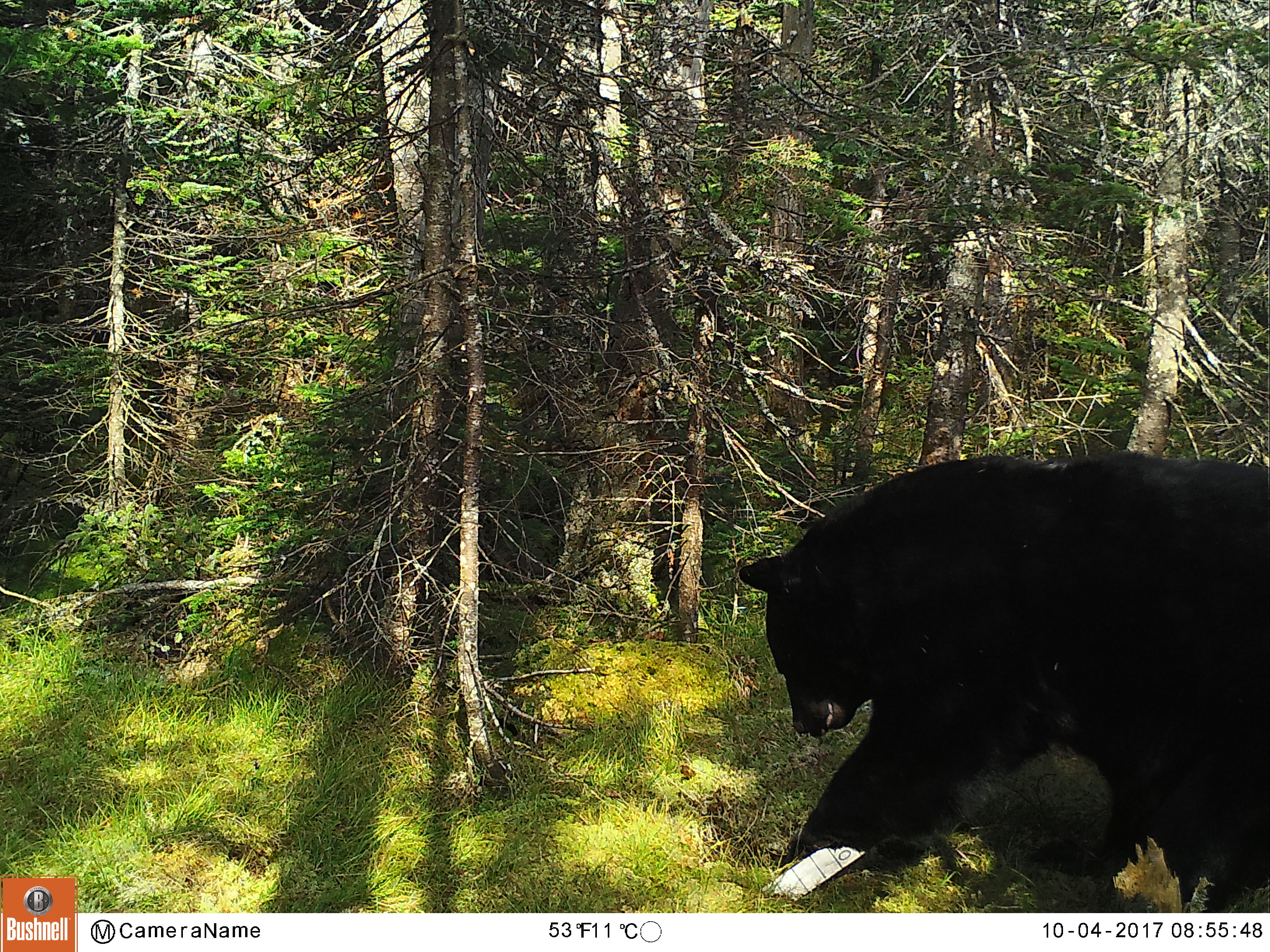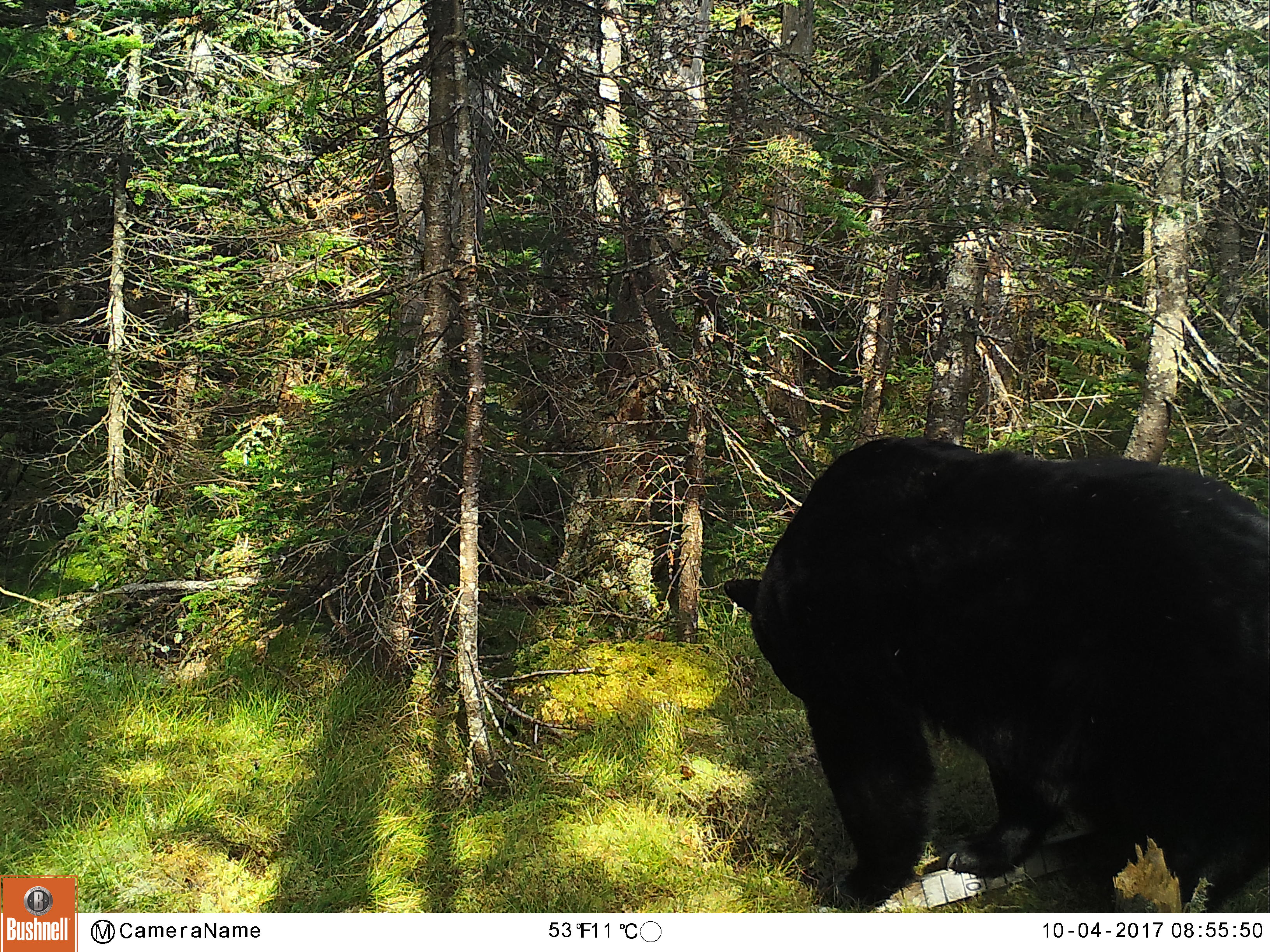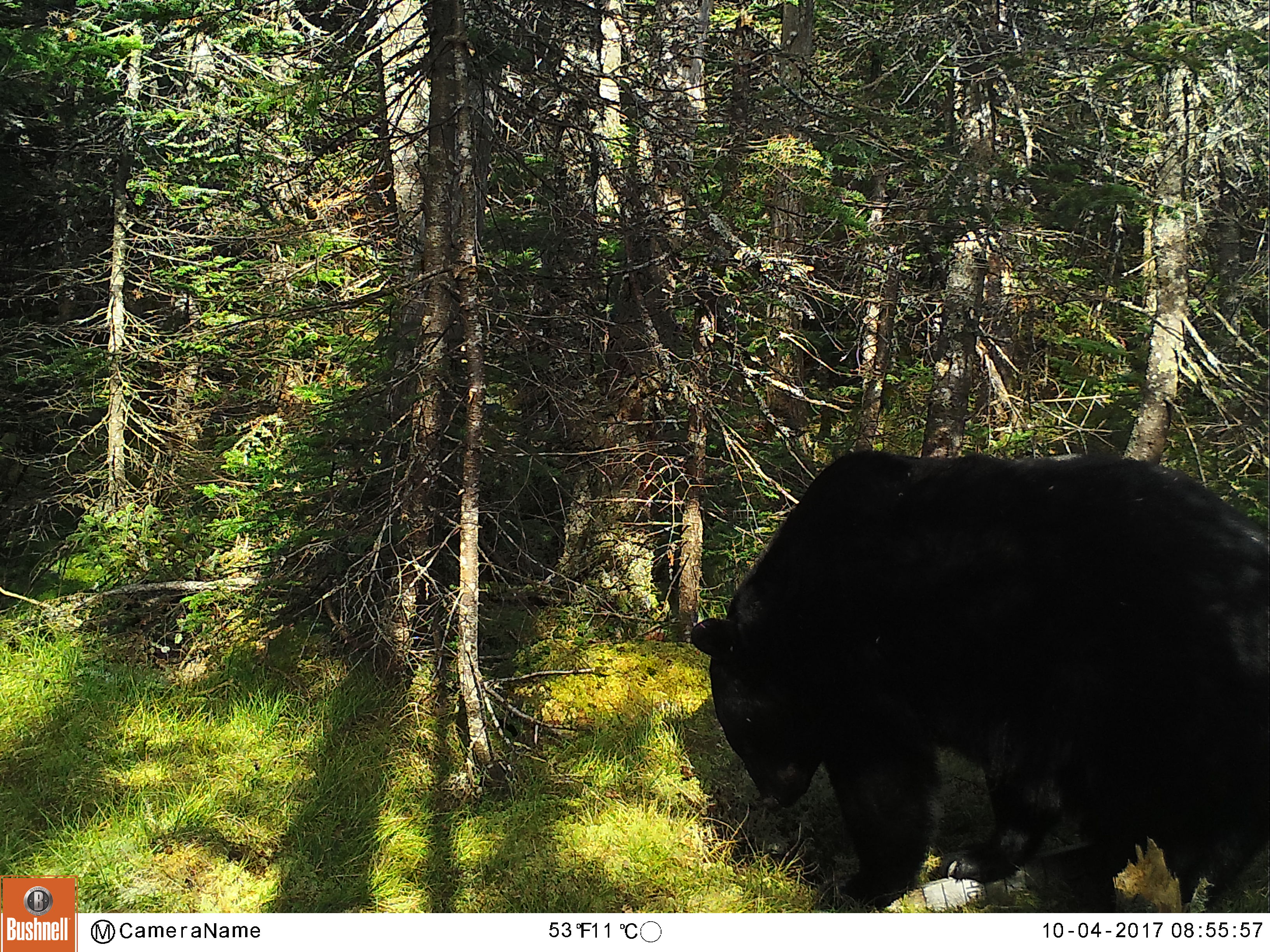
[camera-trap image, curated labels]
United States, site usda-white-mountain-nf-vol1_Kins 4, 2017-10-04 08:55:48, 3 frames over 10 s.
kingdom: Animalia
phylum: Chordata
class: Mammalia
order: Carnivora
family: Ursidae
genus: Ursus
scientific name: Ursus americanus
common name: black bear